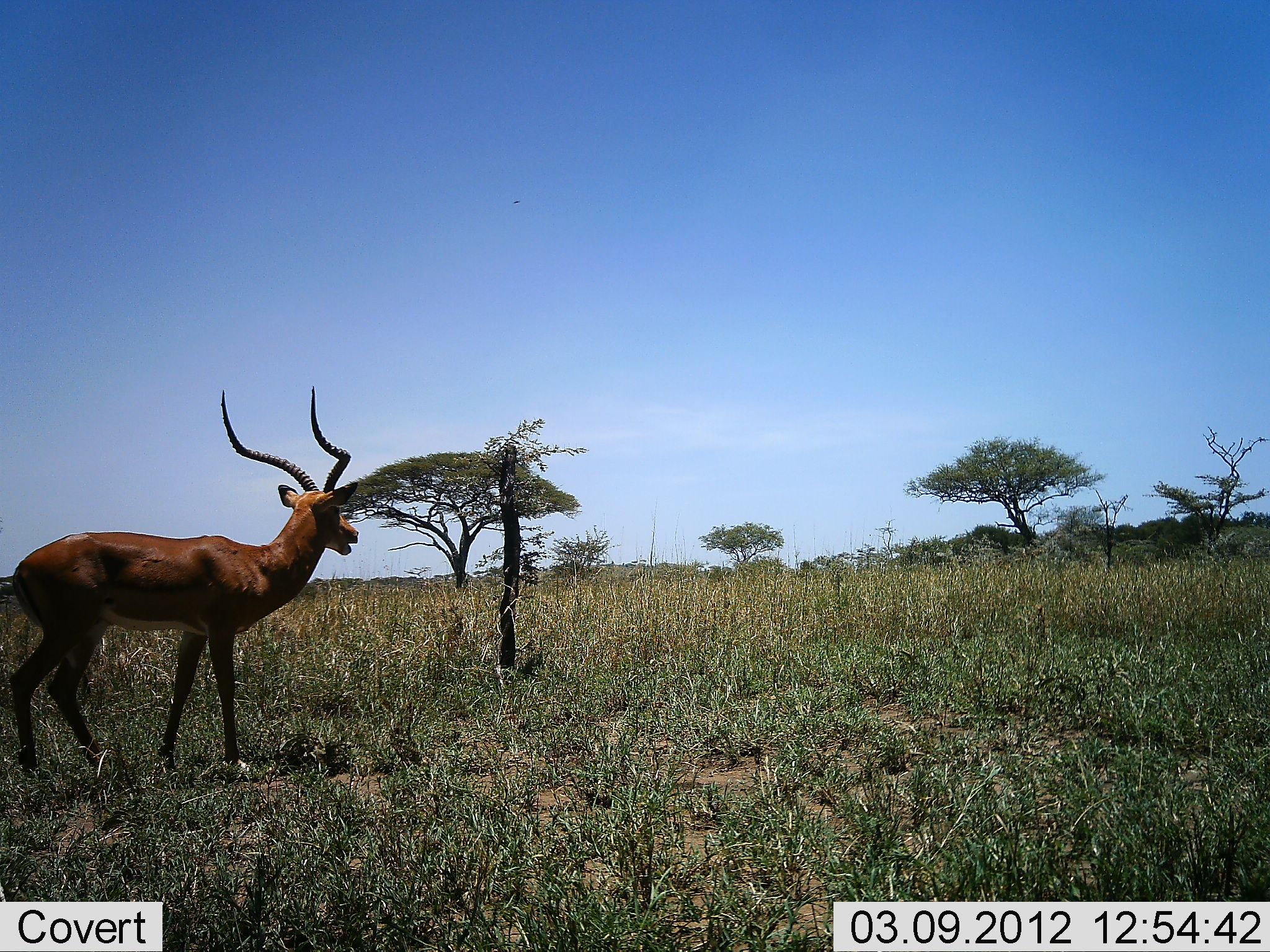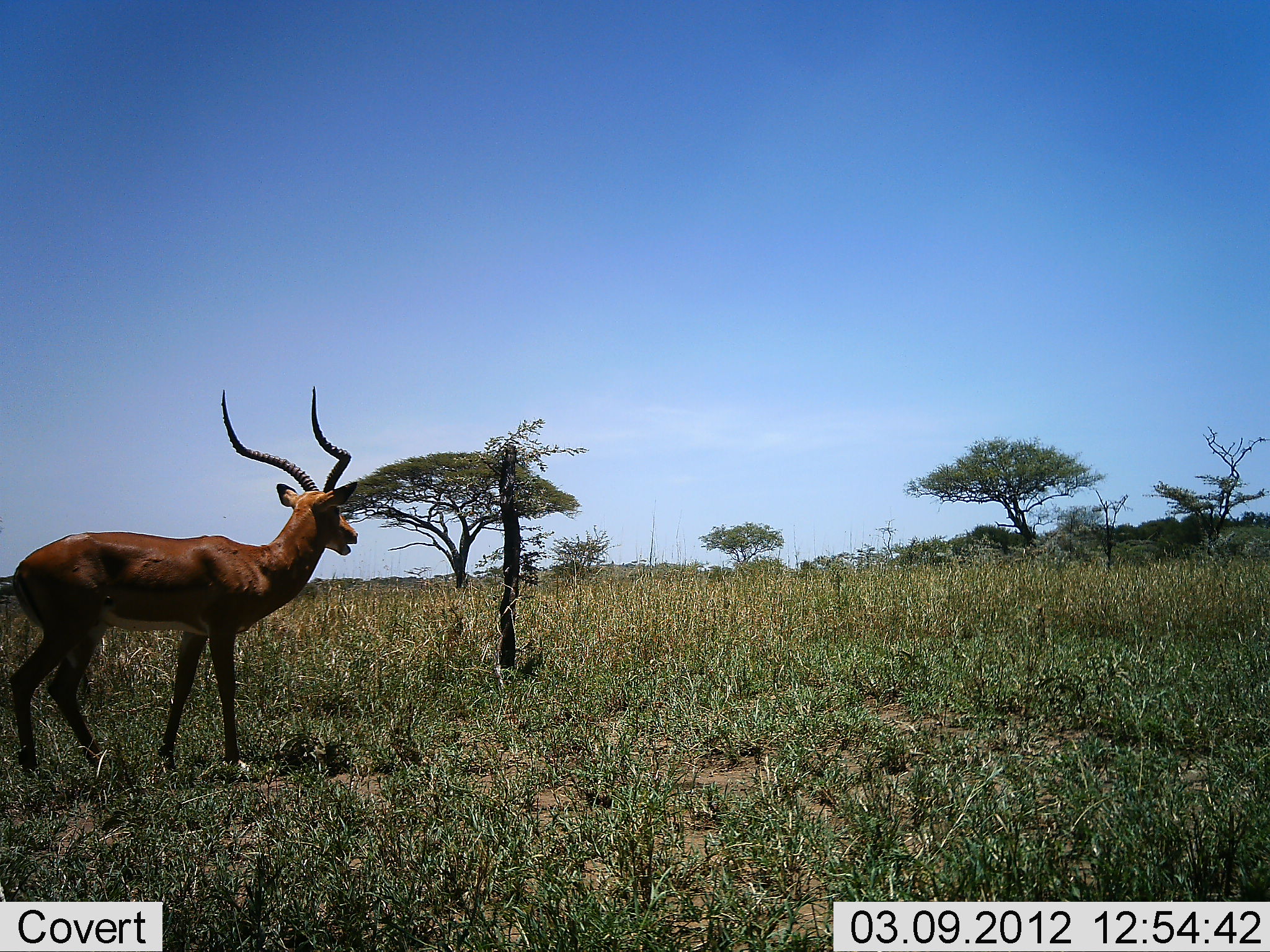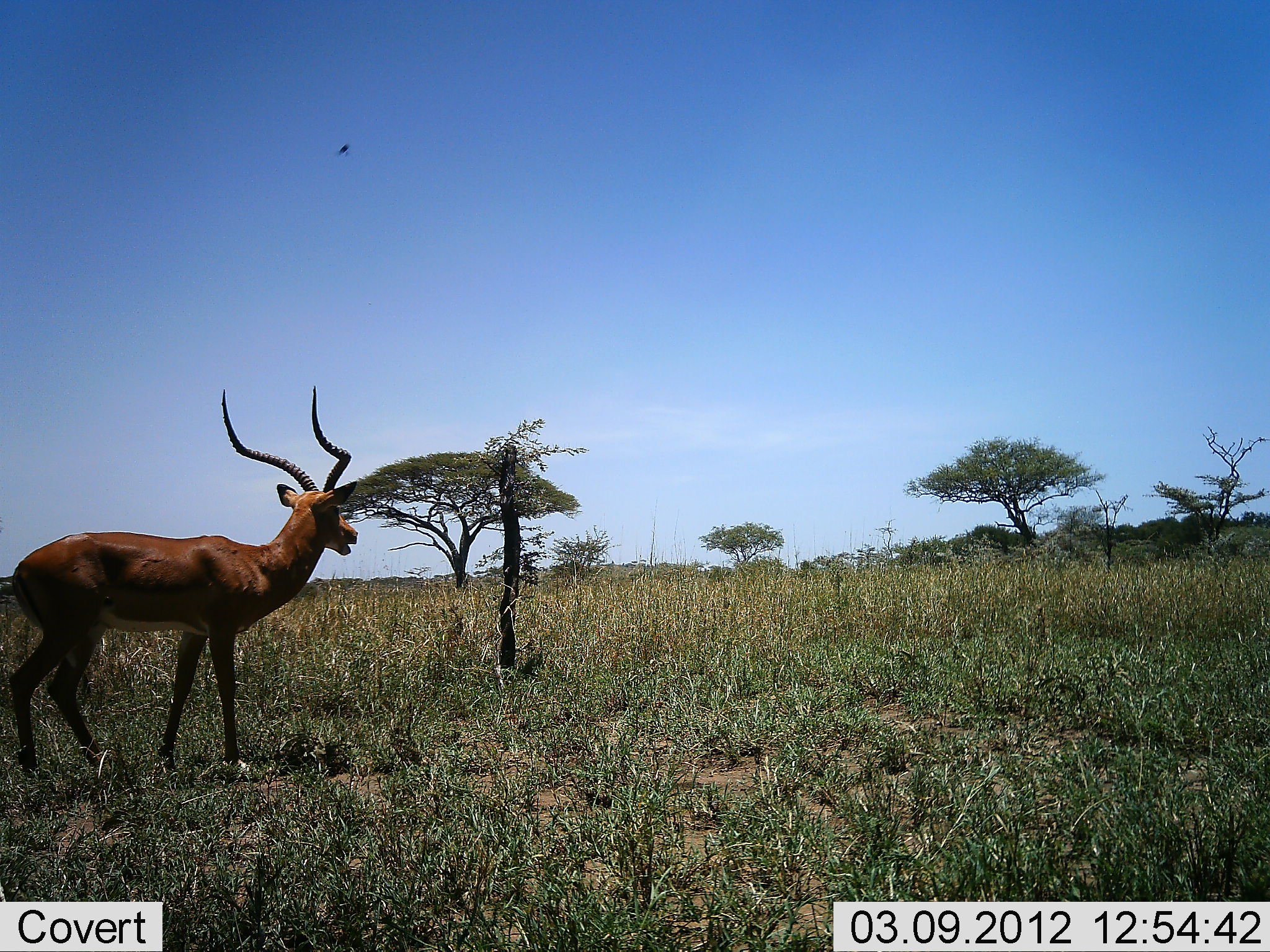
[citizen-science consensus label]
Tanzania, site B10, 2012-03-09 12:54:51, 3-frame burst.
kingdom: Animalia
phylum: Chordata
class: Mammalia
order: Artiodactyla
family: Bovidae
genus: Aepyceros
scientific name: Aepyceros melampus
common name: impala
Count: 1.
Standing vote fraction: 100%.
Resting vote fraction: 0%.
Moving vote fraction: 0%.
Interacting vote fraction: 0%.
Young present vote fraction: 0%.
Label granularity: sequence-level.